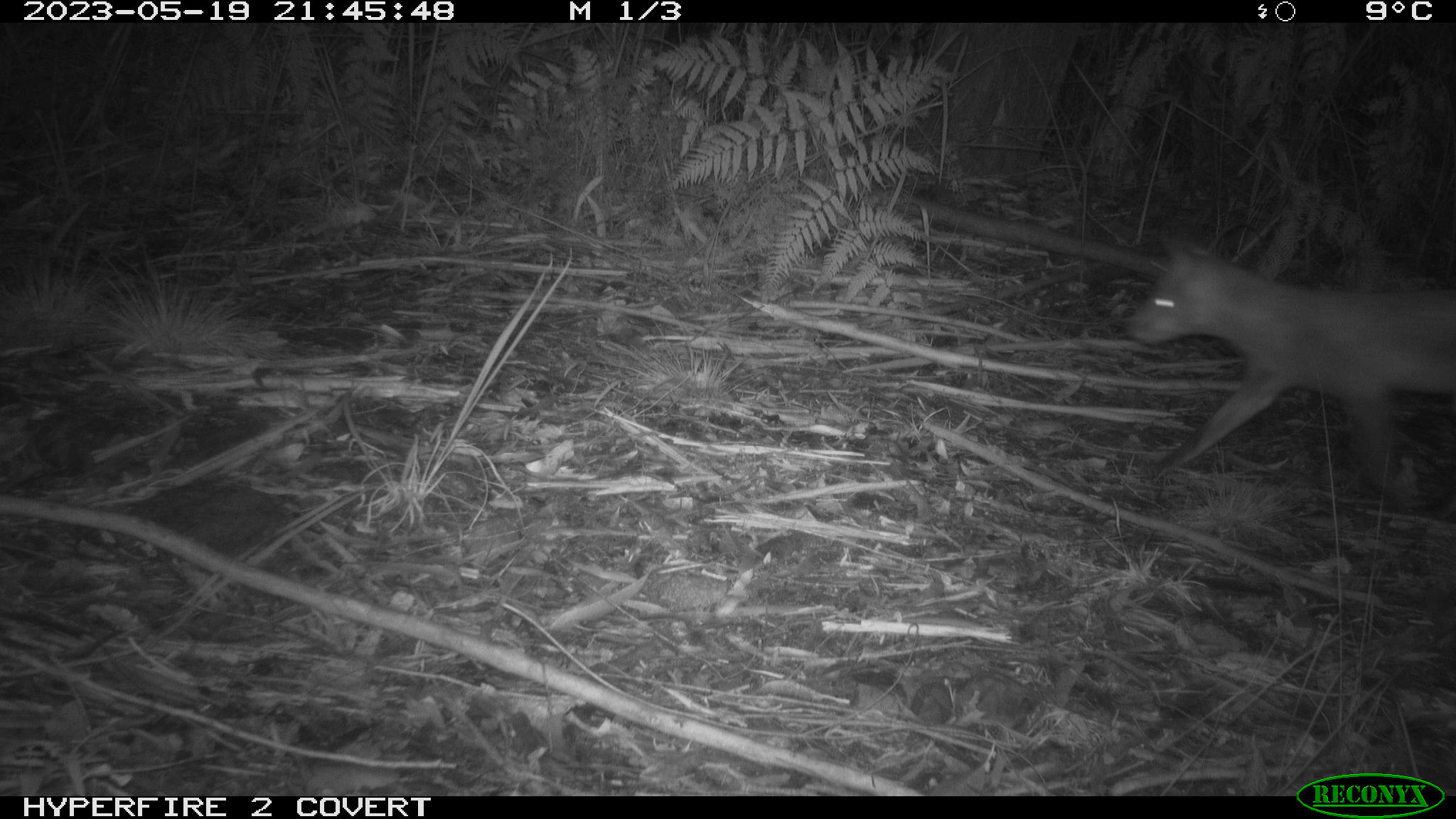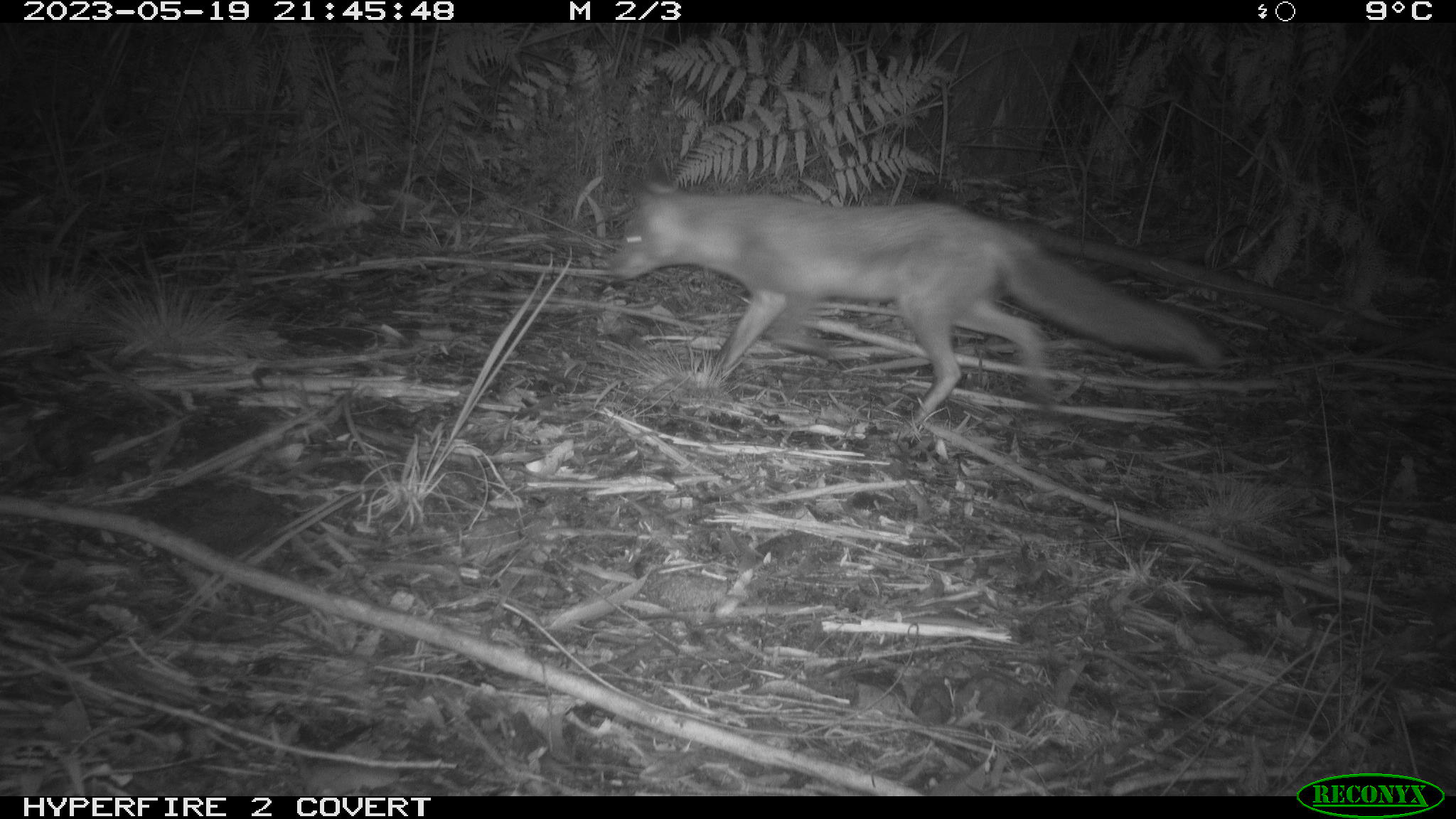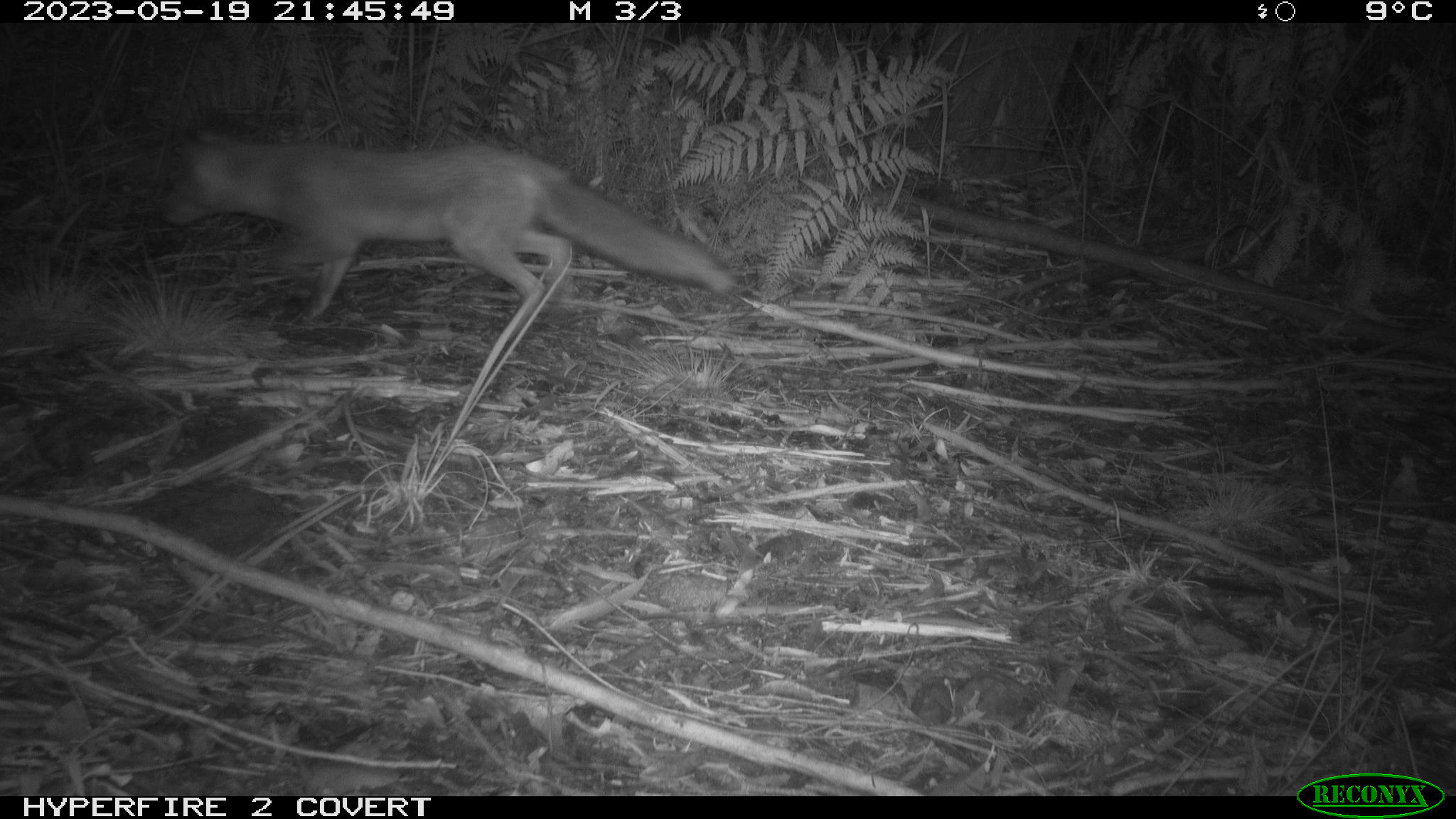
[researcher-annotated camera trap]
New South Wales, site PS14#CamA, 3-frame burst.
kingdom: Animalia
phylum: Chordata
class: Mammalia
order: Carnivora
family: Canidae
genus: Vulpes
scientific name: Vulpes vulpes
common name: red fox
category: fox